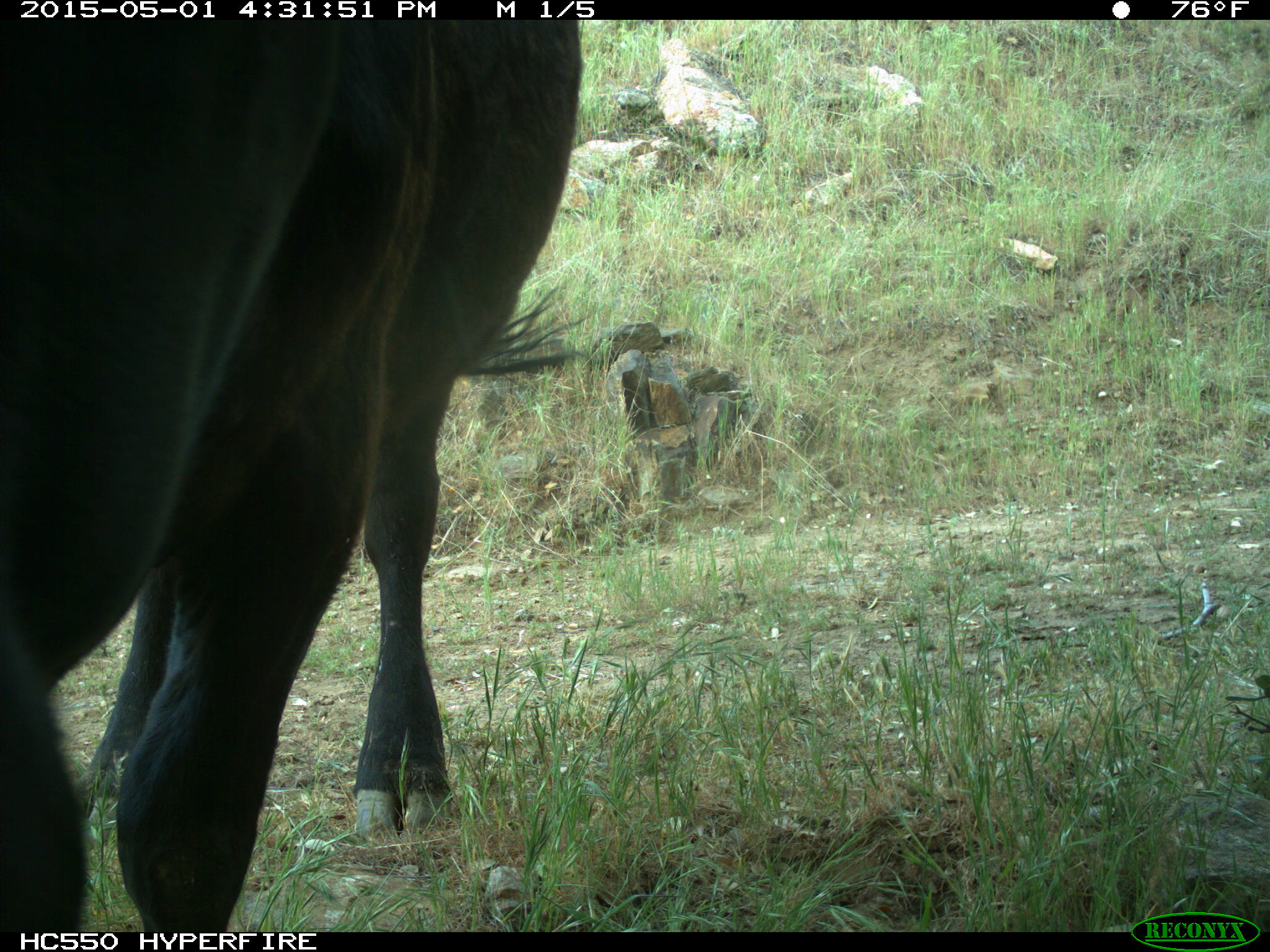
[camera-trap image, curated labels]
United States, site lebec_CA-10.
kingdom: Animalia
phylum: Chordata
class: Mammalia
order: Artiodactyla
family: Bovidae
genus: Bos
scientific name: Bos taurus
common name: domestic cow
Bos taurus (domestic cow).